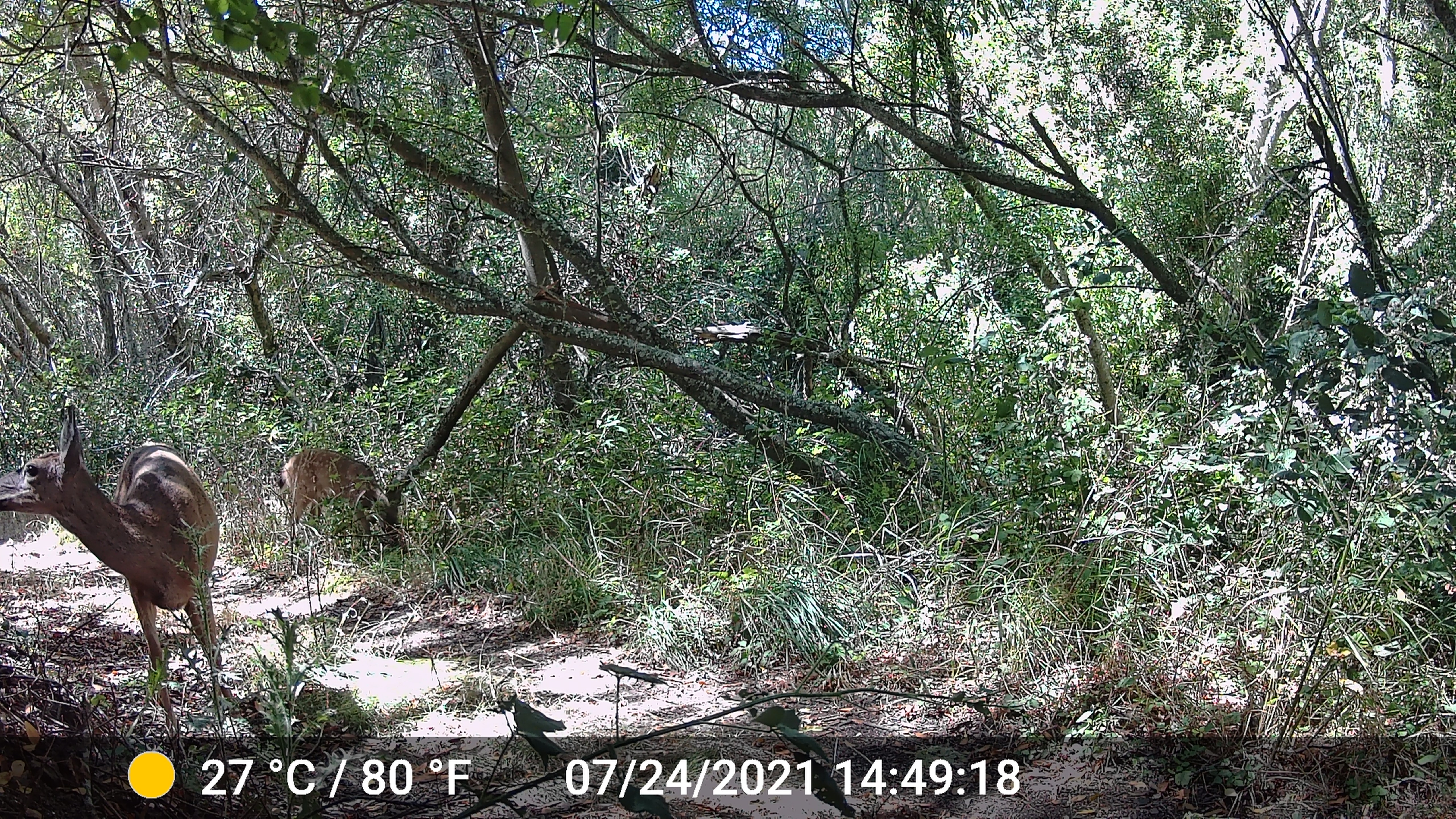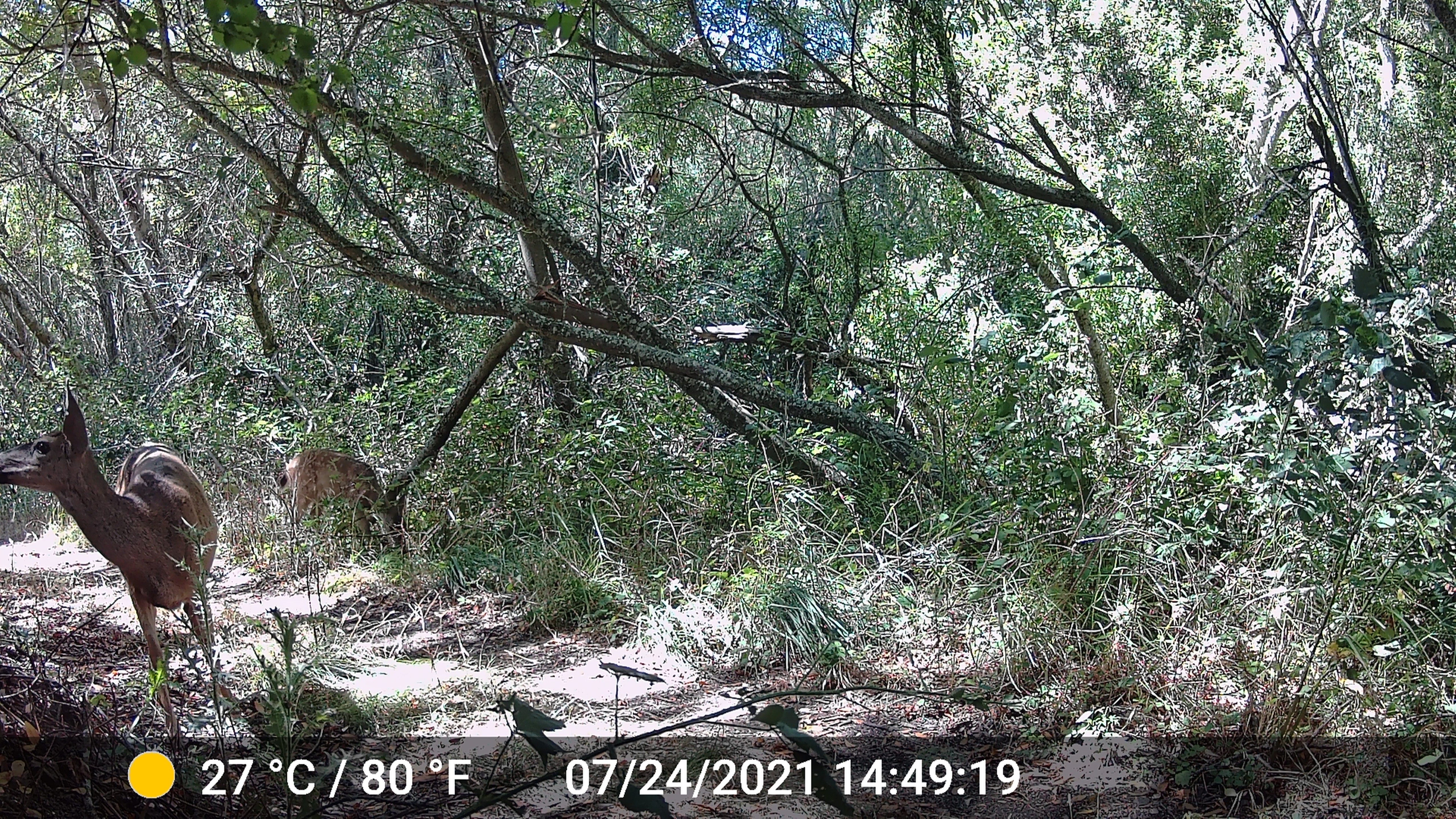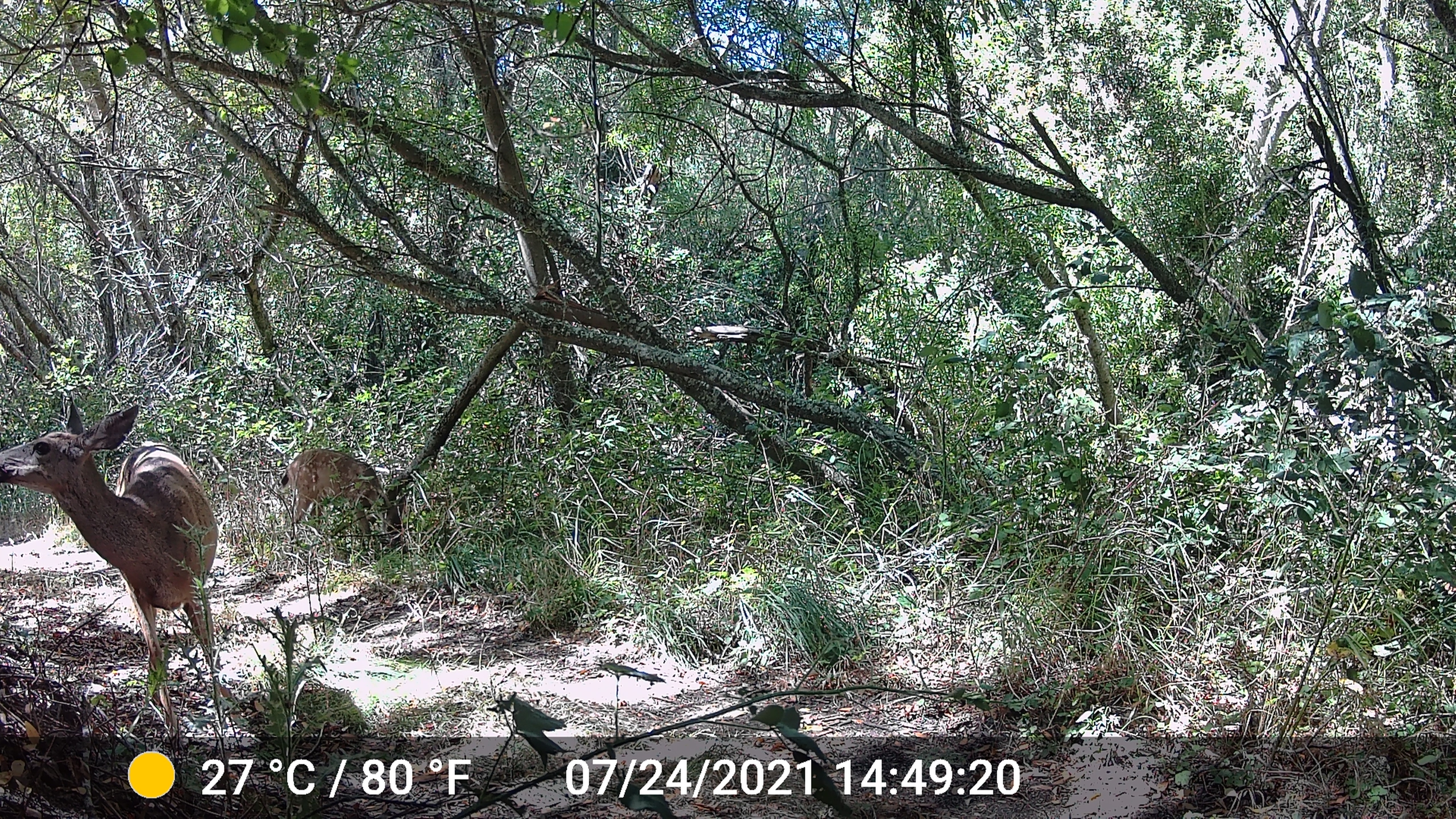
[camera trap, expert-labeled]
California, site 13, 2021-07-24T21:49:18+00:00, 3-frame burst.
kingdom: Animalia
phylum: Chordata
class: Mammalia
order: Artiodactyla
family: Cervidae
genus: Odocoileus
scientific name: Odocoileus hemionus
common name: mule deer